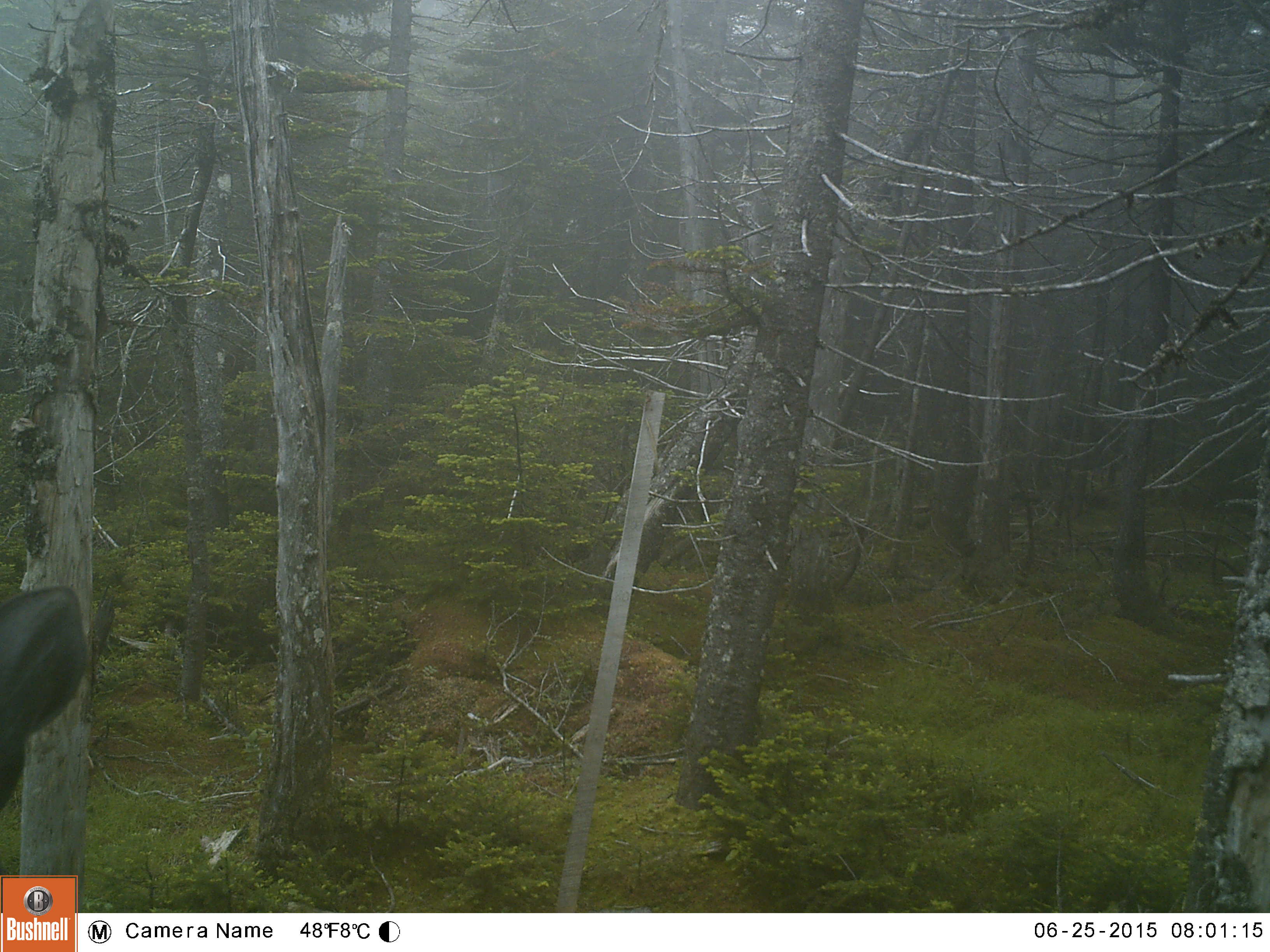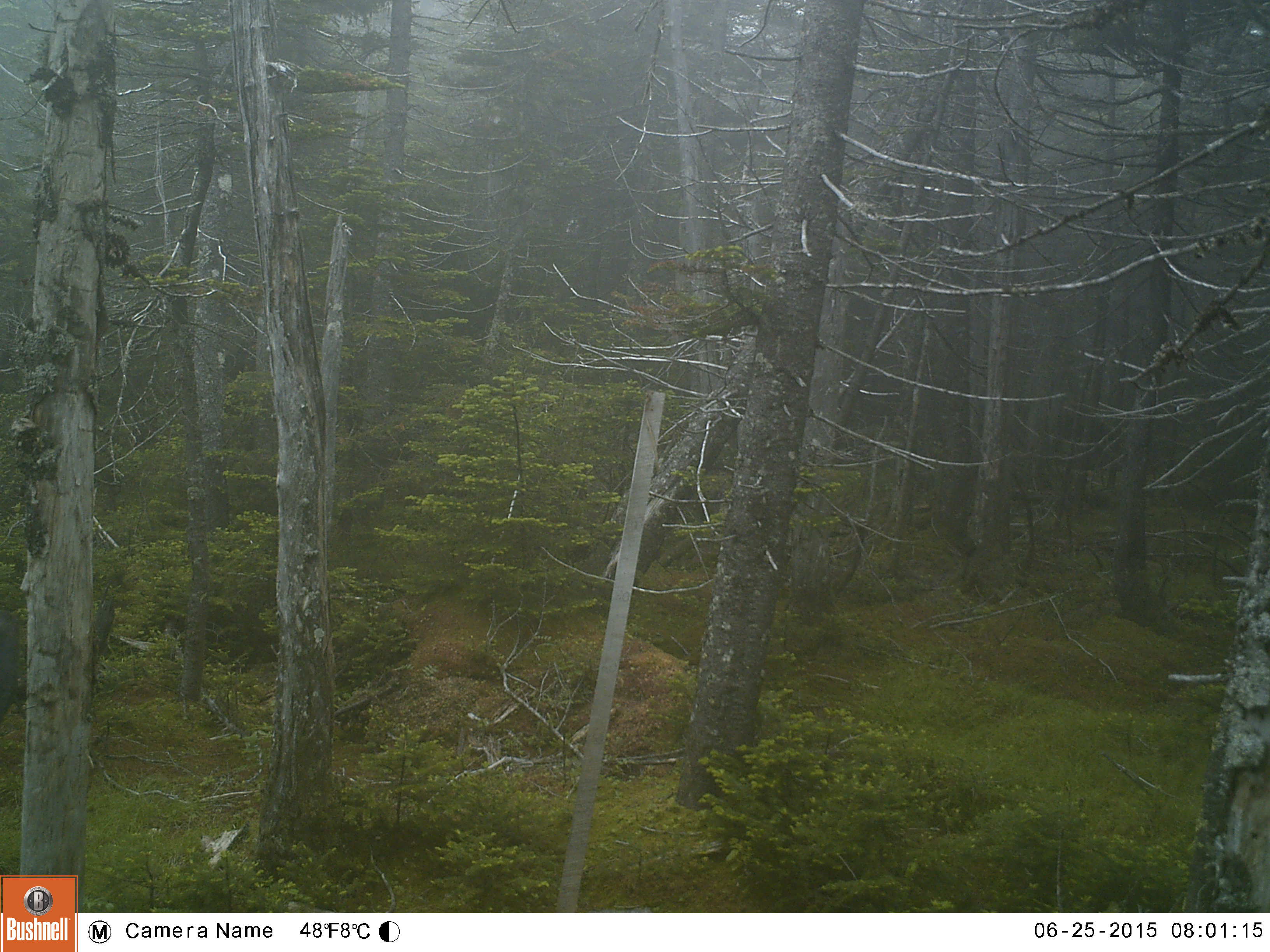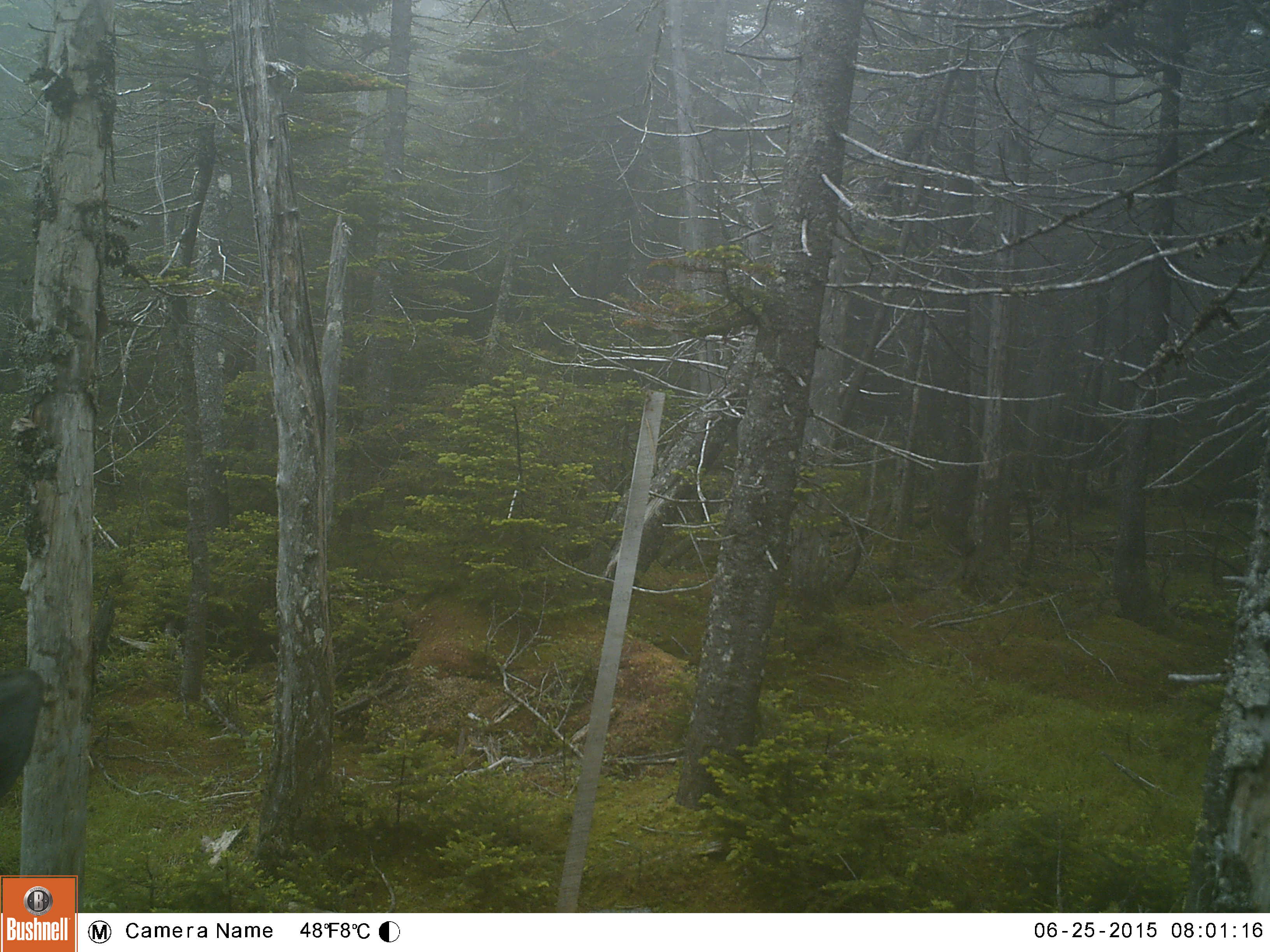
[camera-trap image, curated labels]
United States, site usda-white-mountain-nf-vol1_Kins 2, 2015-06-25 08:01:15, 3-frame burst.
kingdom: Animalia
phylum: Chordata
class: Mammalia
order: Artiodactyla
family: Cervidae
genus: Alces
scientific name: Alces alces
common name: moose